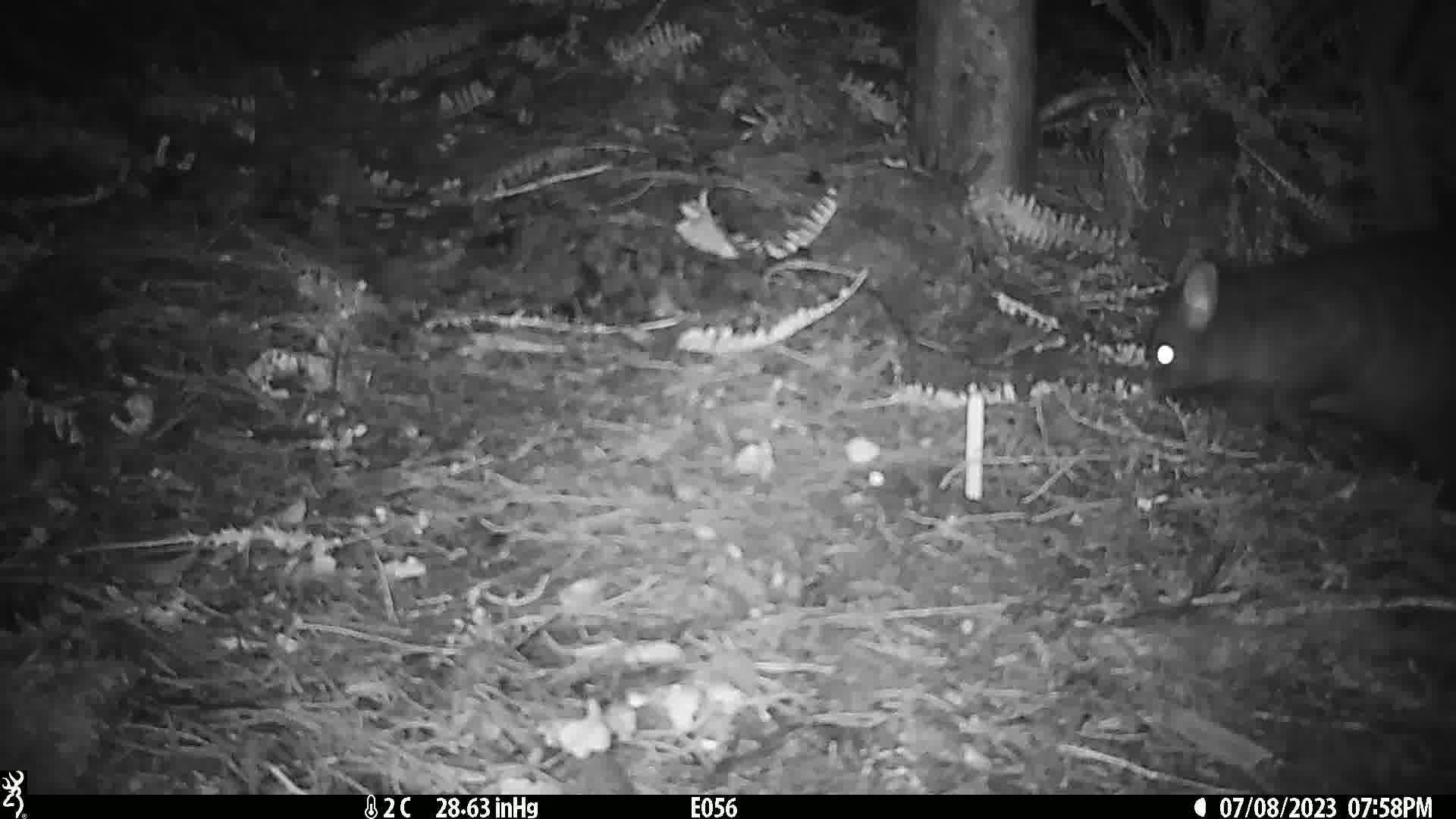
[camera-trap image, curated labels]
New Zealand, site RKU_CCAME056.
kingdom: Animalia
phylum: Chordata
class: Mammalia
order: Diprotodontia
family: Phalangeridae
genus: Trichosurus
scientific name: Trichosurus vulpecula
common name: common brushtail possum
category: possum